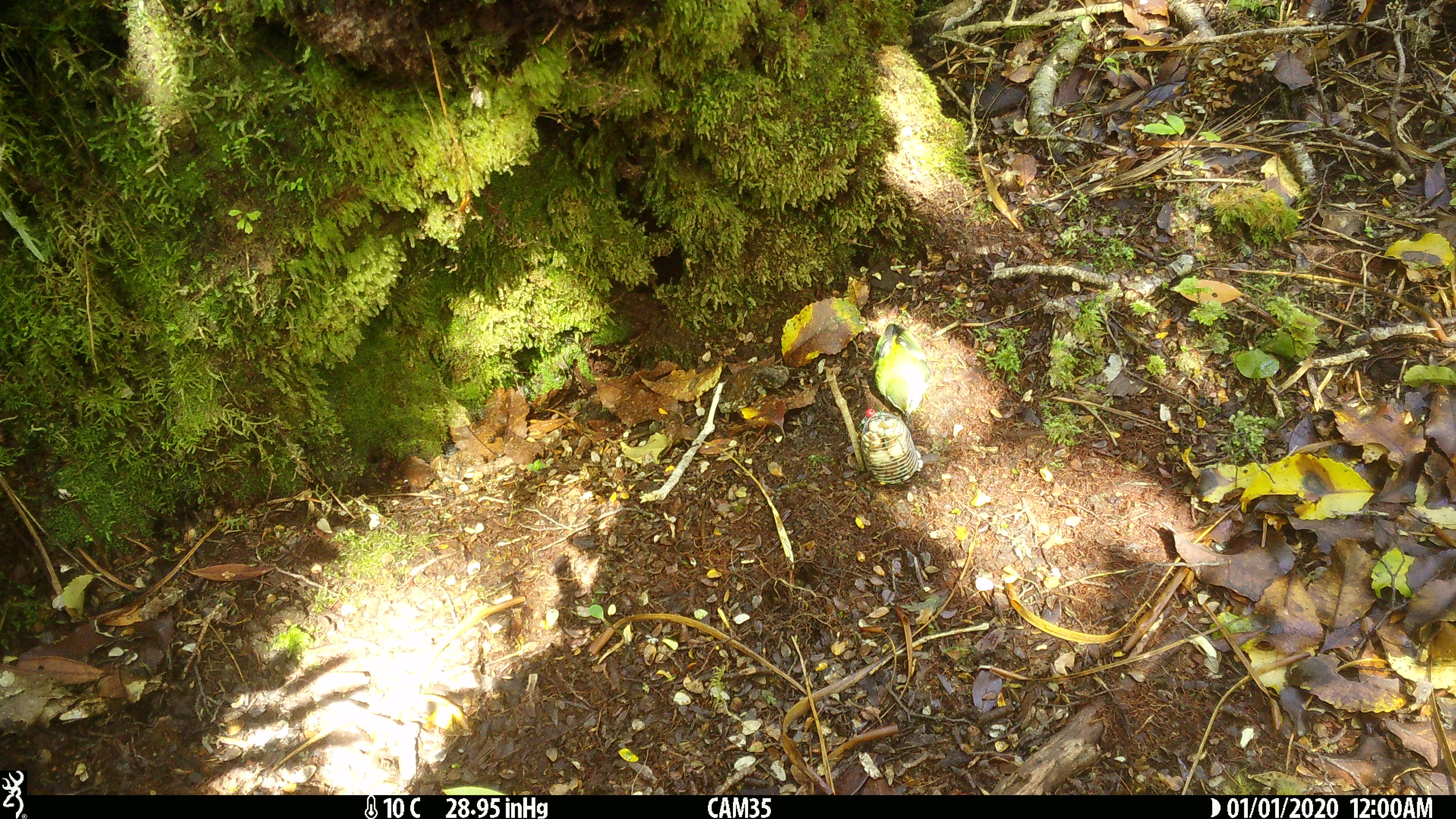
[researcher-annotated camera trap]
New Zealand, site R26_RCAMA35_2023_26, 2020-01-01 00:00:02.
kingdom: Animalia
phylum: Chordata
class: Aves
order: Passeriformes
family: Acanthisittidae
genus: Acanthisitta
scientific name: Acanthisitta chloris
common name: rifleman